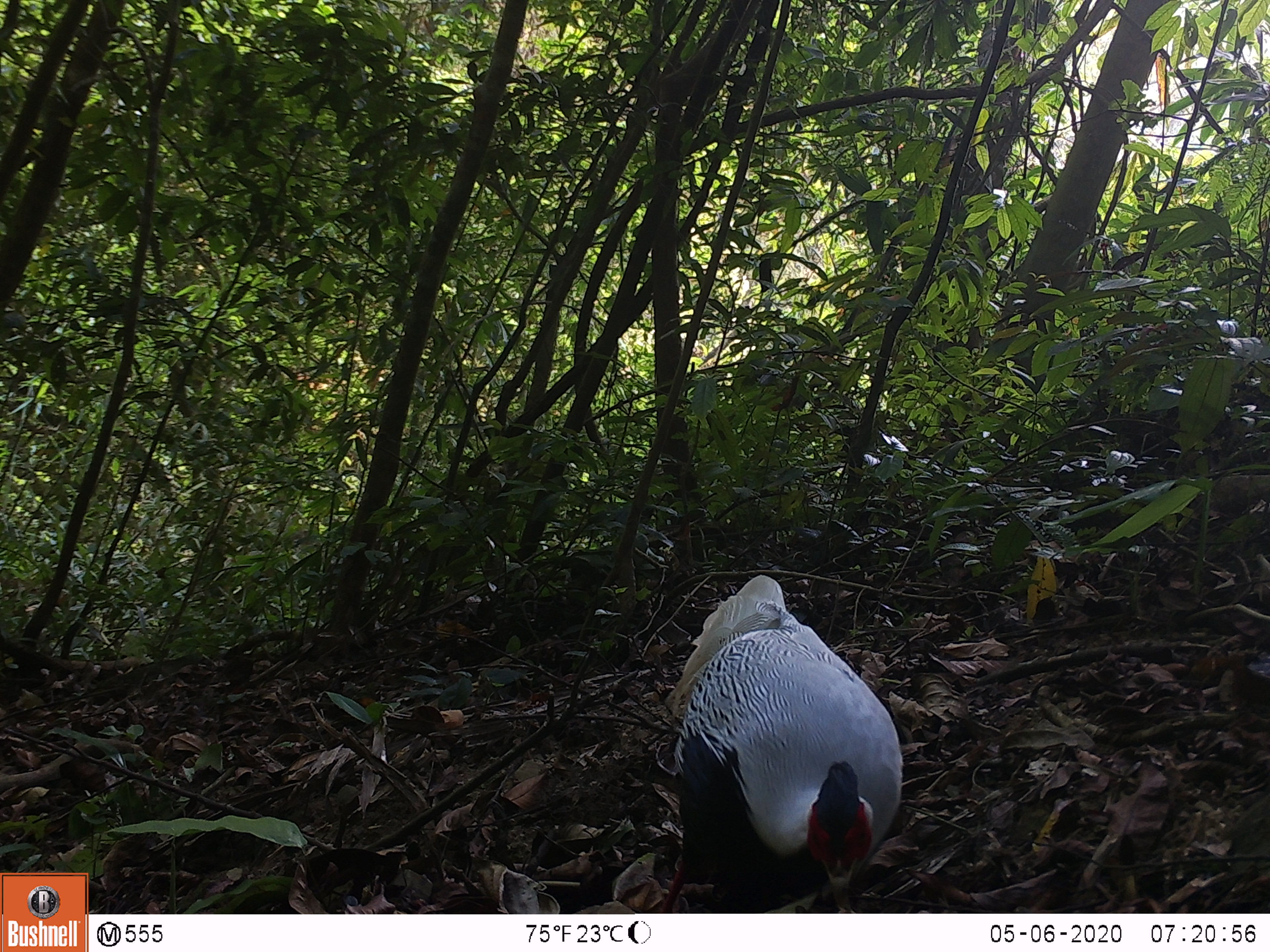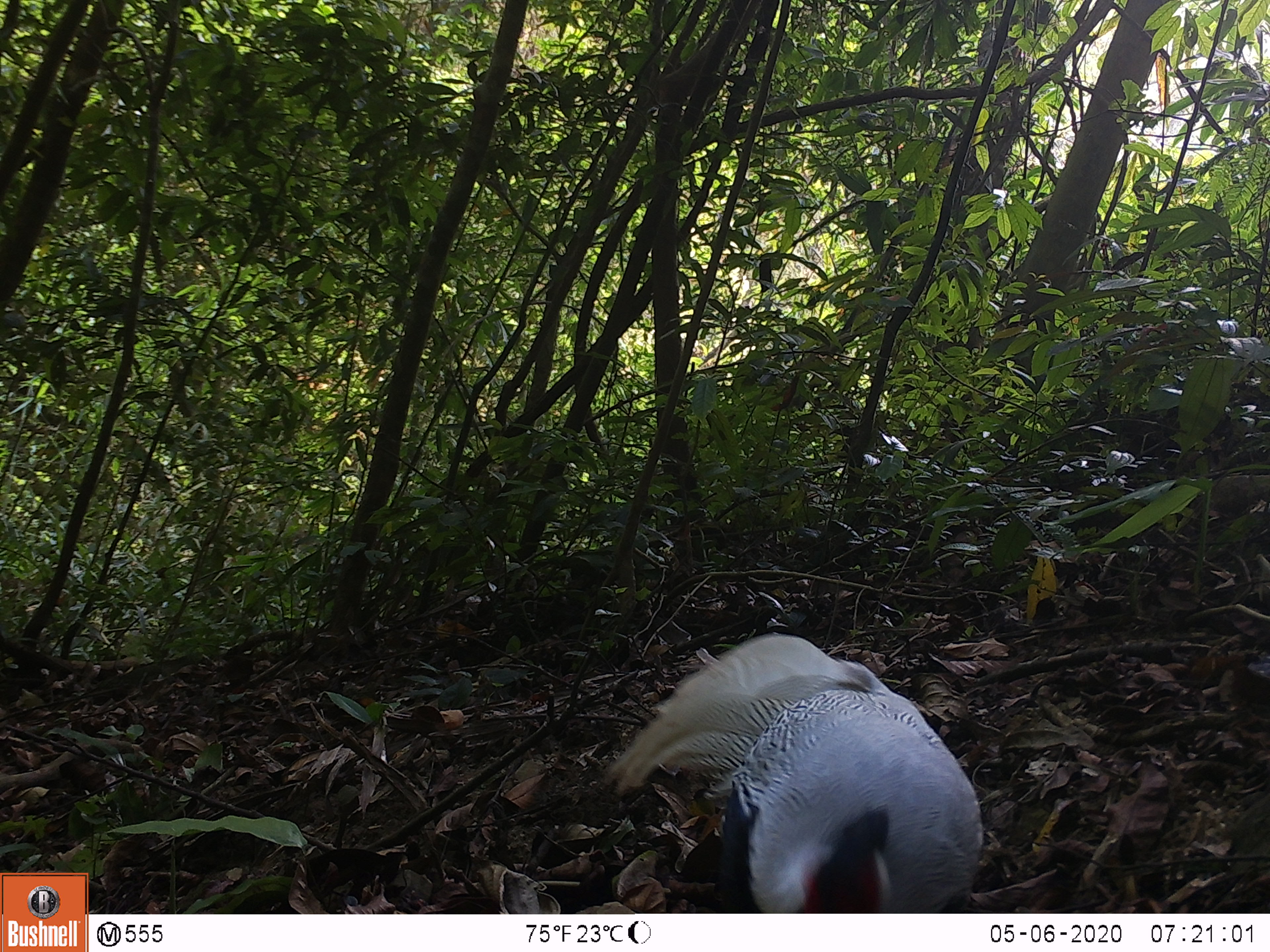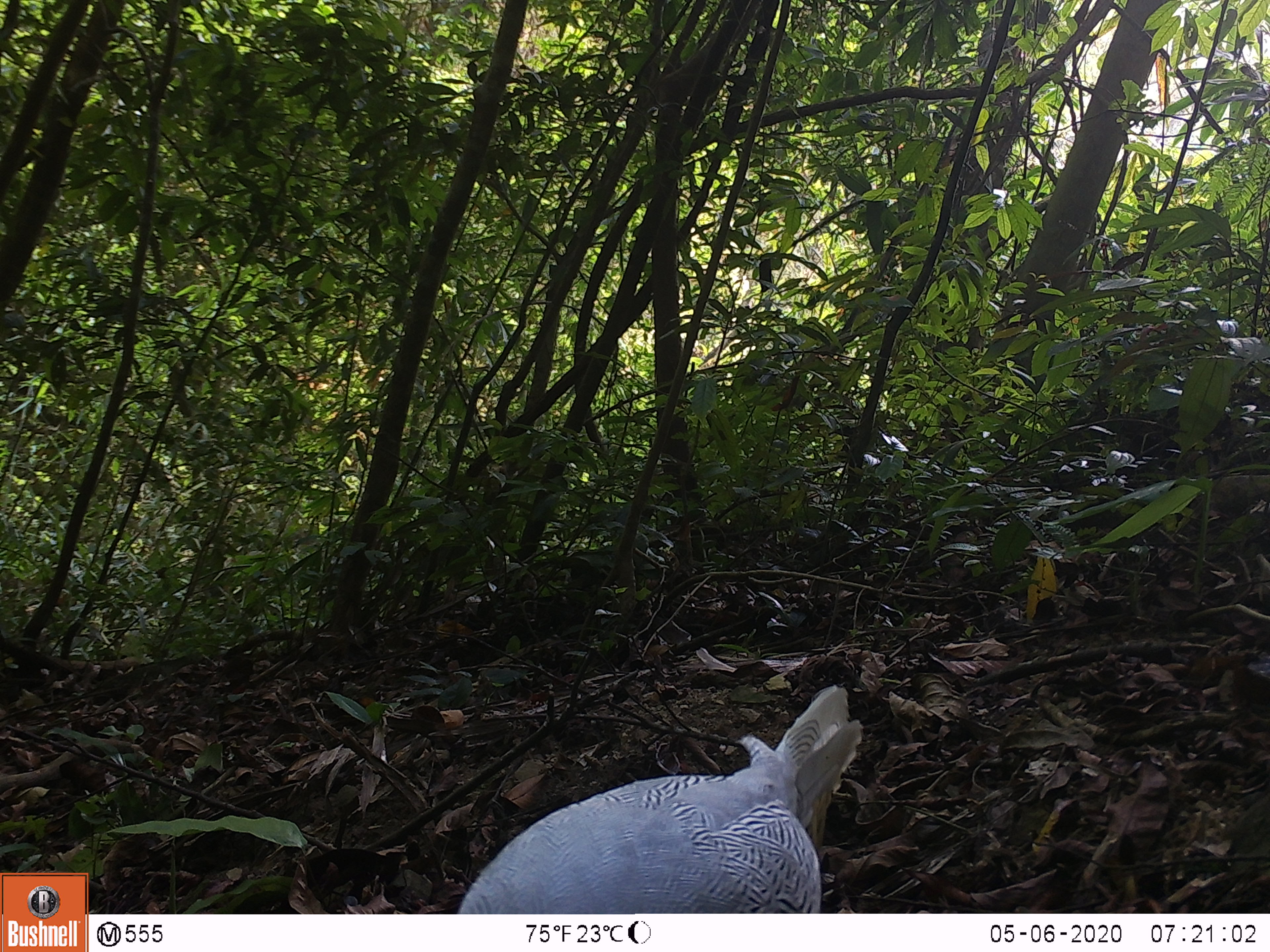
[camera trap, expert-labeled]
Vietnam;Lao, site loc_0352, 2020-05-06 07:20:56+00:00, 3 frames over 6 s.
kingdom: Animalia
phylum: Chordata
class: Aves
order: Galliformes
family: Phasianidae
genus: Lophura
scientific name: Lophura nycthemera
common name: silver pheasant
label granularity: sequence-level